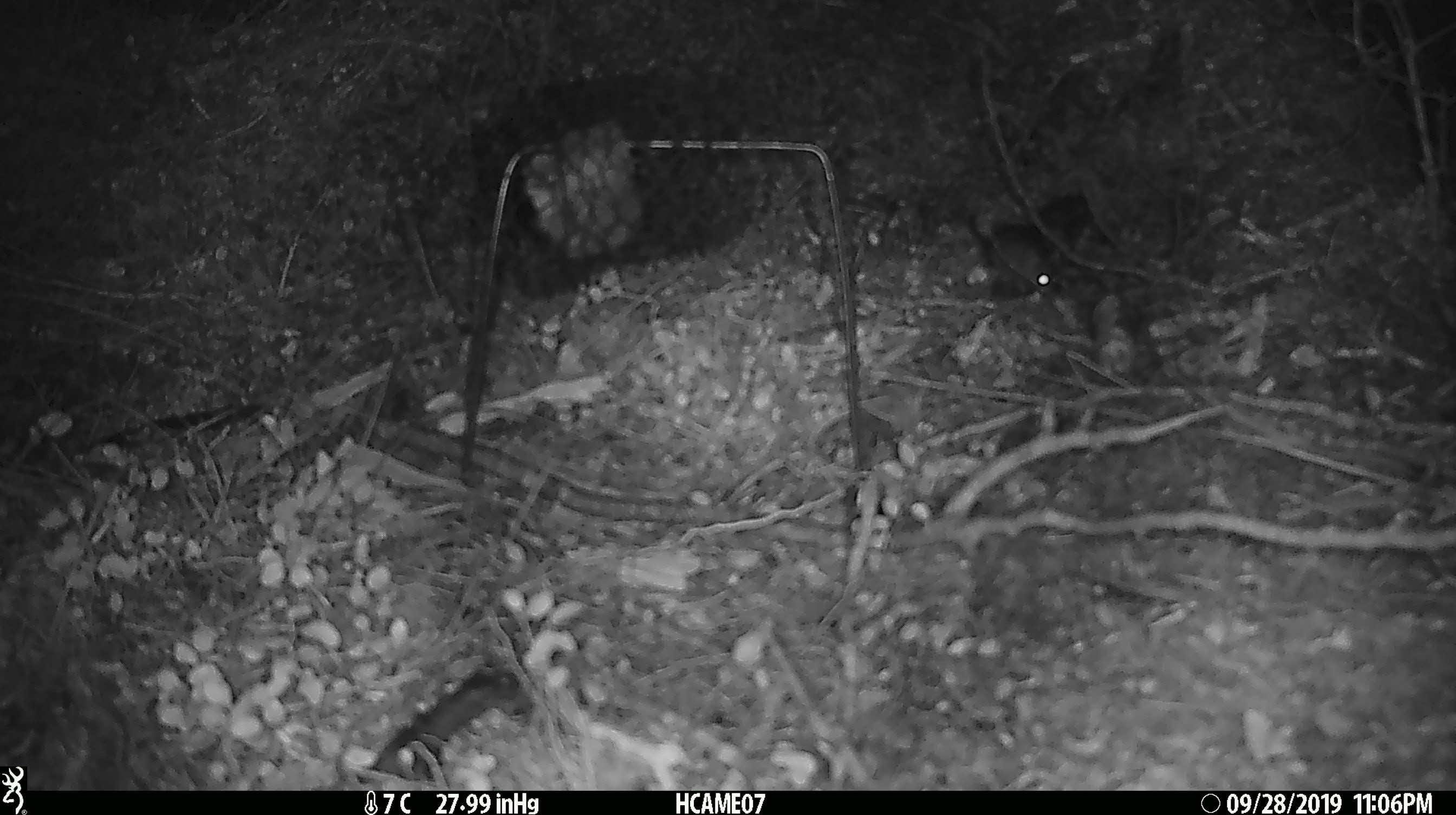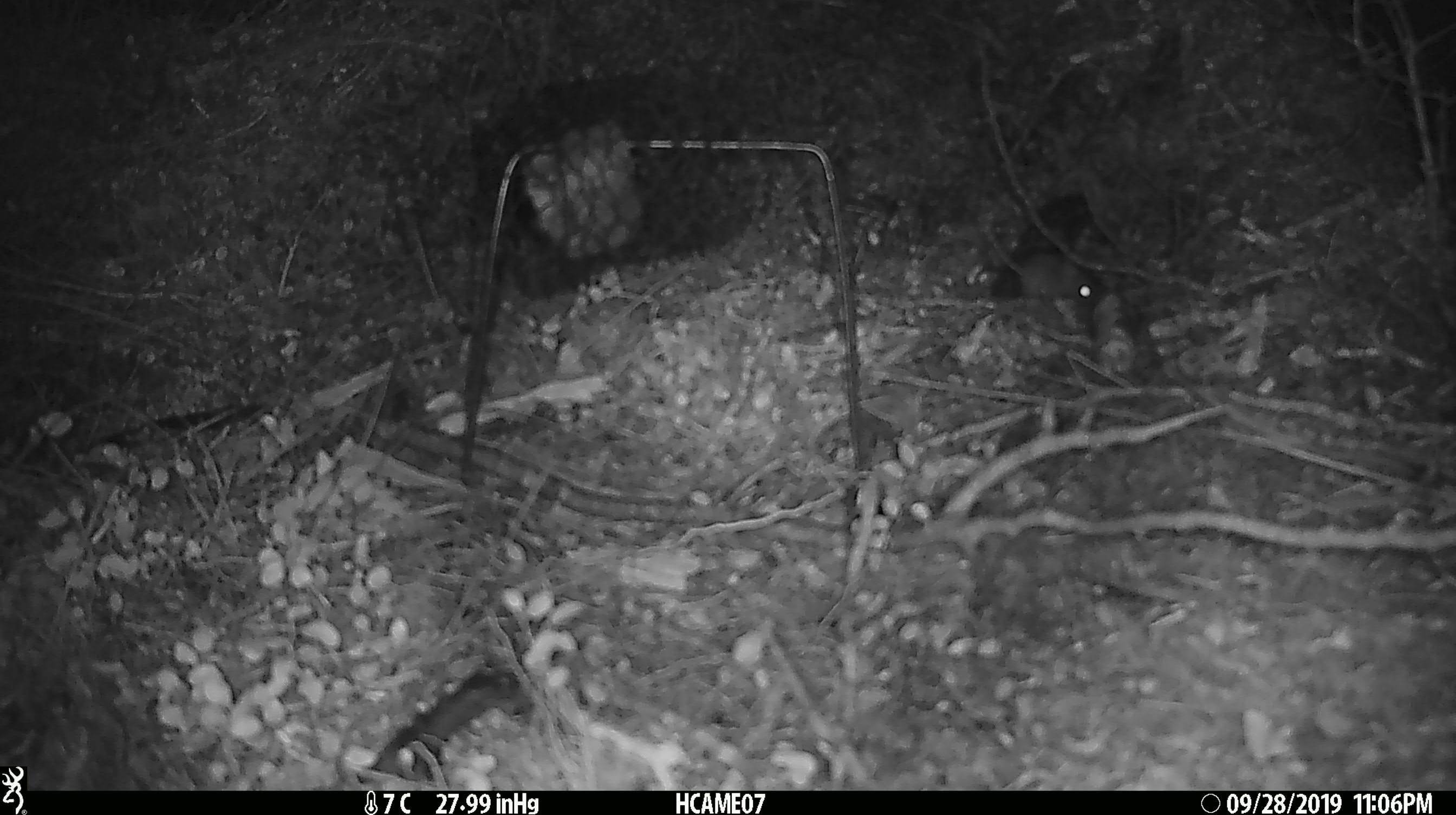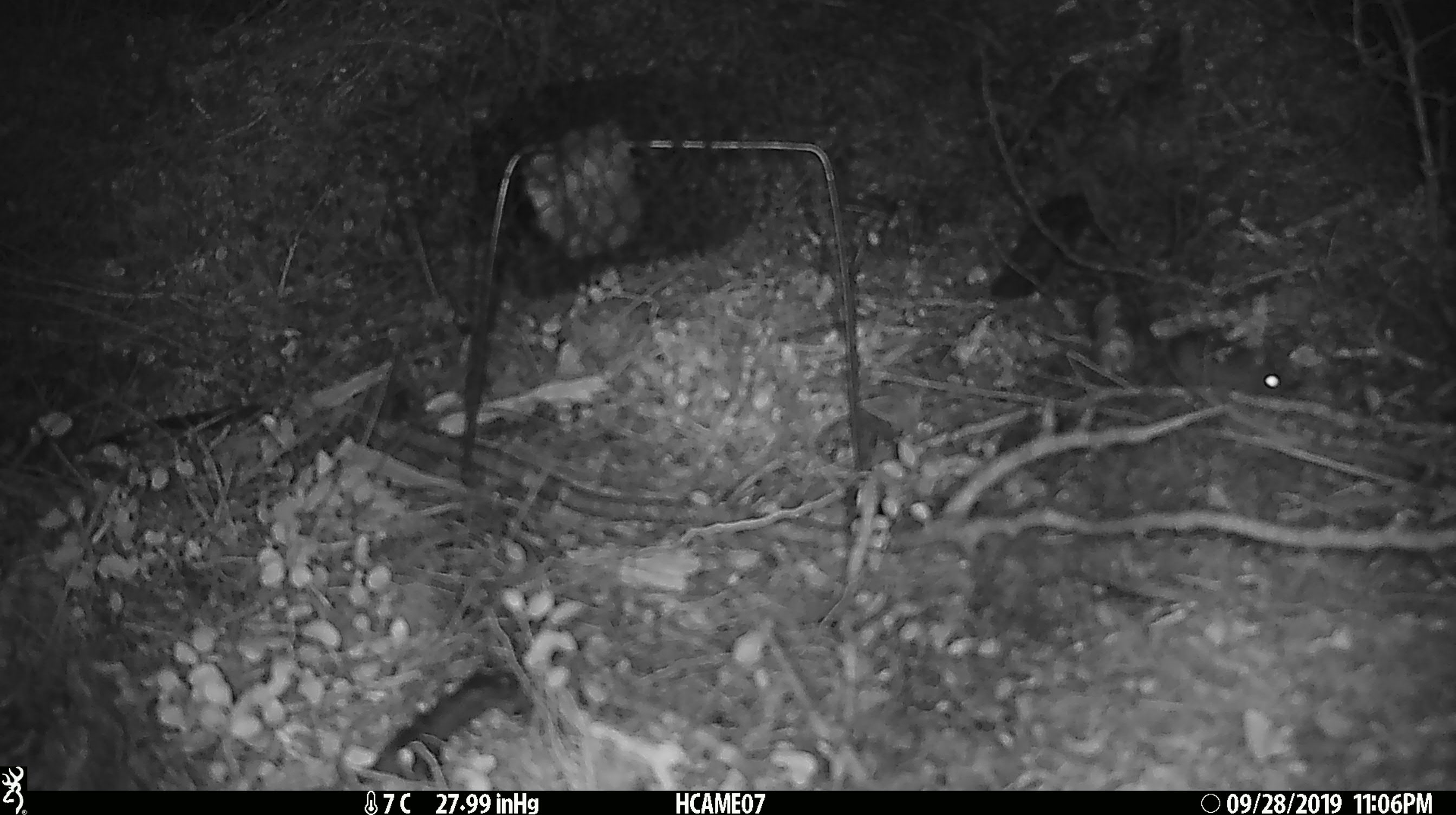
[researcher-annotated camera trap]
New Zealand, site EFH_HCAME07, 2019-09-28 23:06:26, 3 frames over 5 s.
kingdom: Animalia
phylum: Chordata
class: Mammalia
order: Rodentia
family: Muridae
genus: Mus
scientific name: Mus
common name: mouse